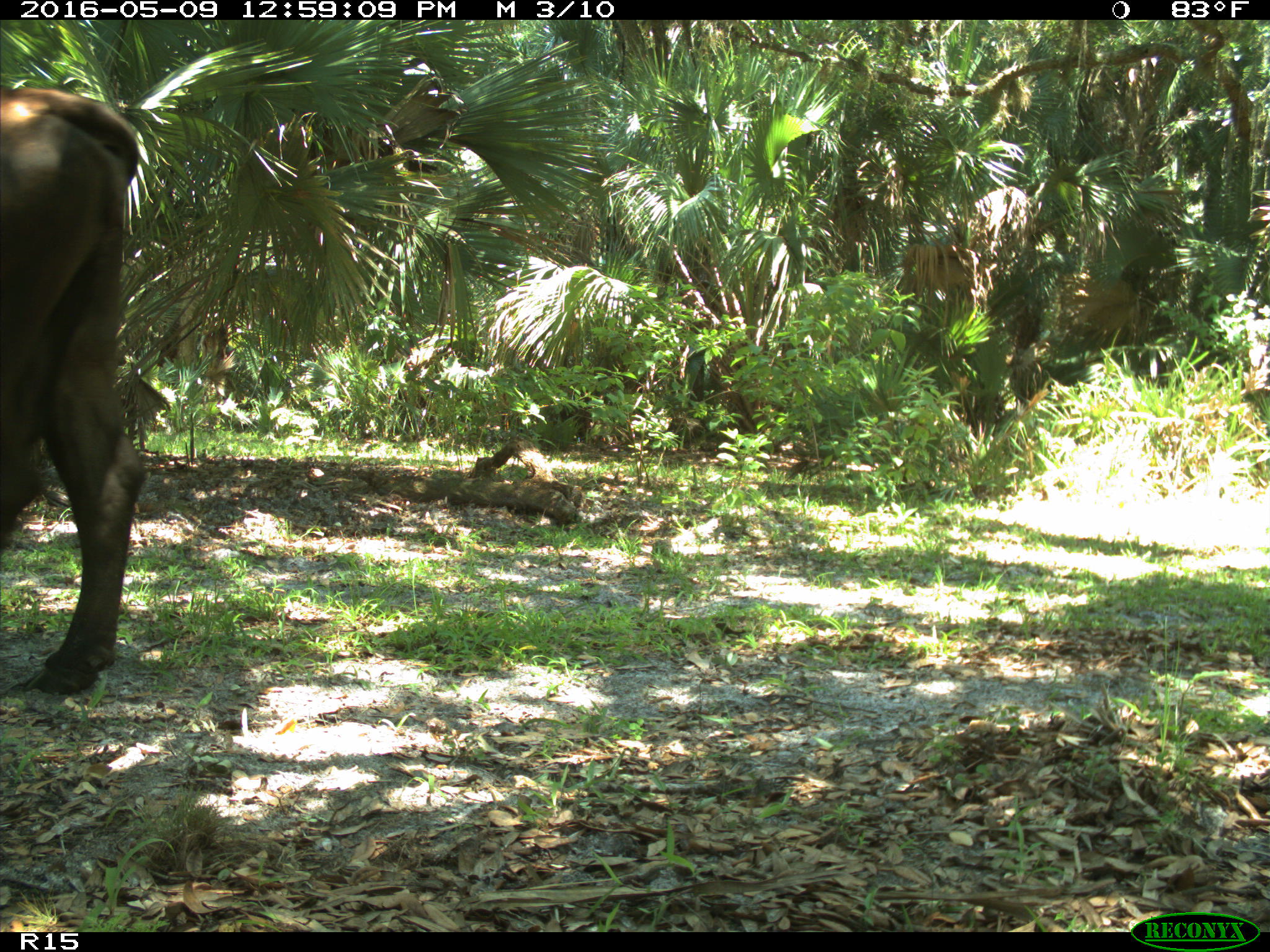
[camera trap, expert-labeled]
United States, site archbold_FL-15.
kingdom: Animalia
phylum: Chordata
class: Mammalia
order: Artiodactyla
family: Bovidae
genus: Bos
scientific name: Bos taurus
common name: domestic cow